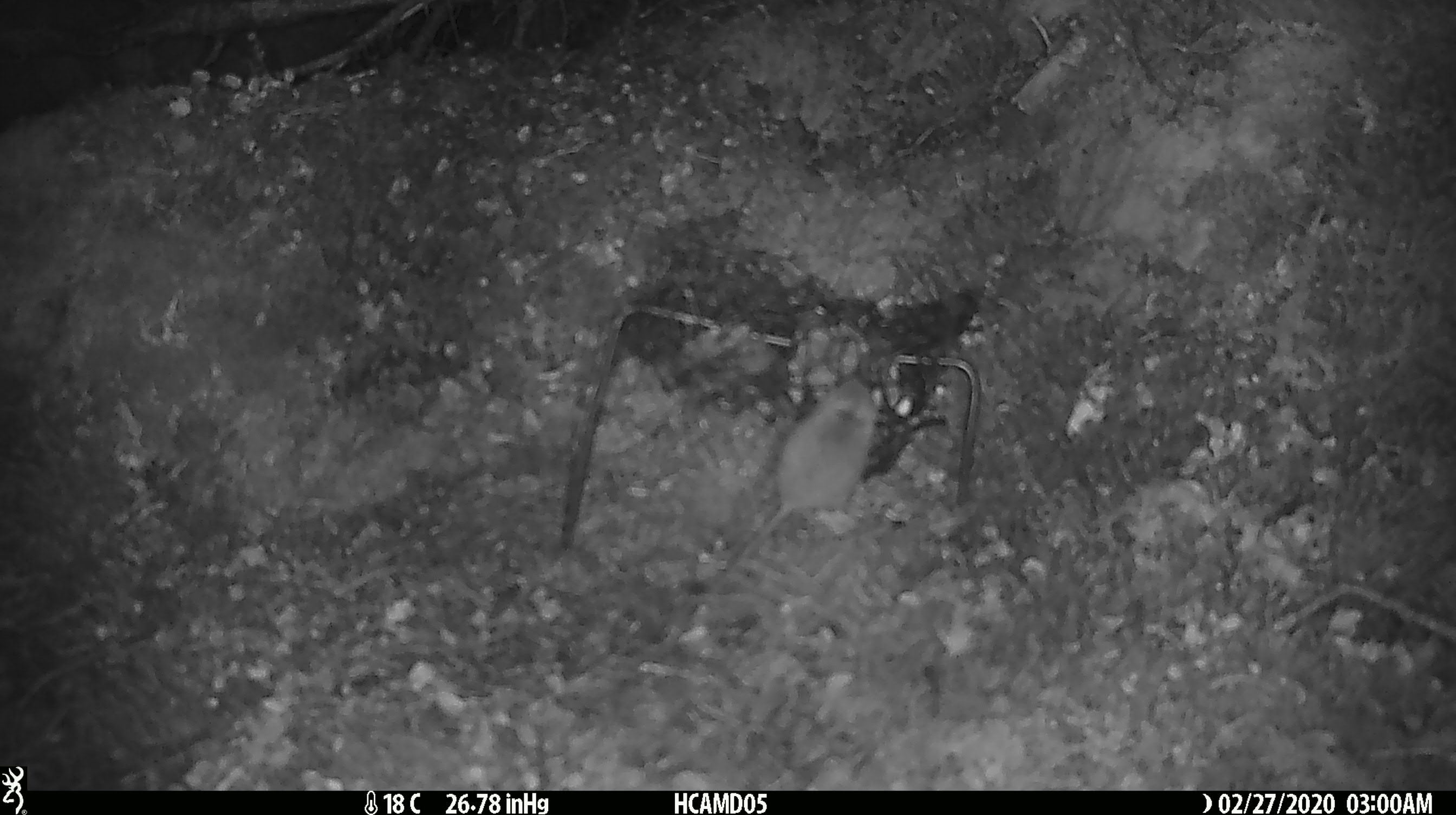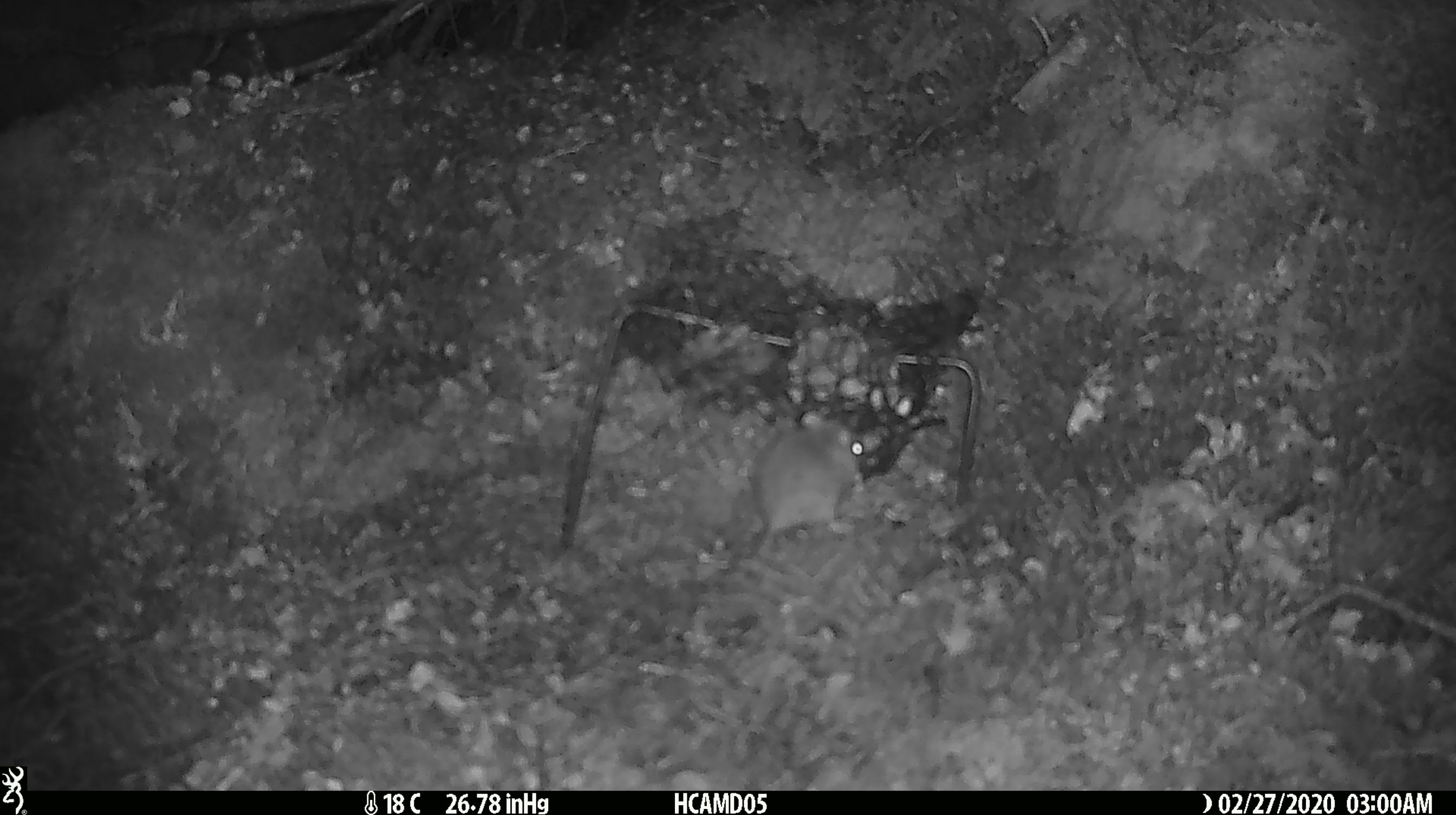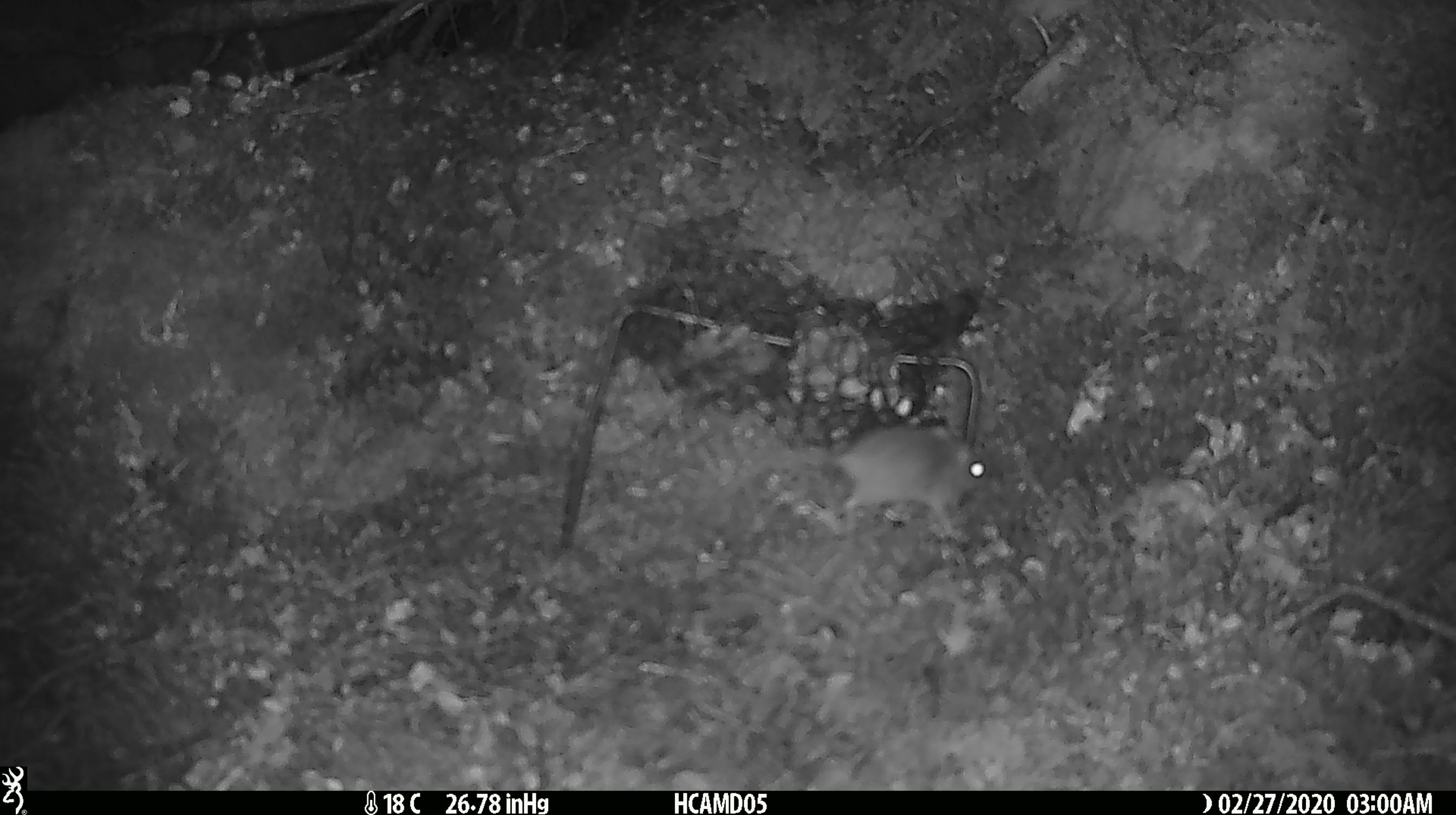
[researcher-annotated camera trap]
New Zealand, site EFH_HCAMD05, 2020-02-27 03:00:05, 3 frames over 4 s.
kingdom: Animalia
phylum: Chordata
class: Mammalia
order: Rodentia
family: Muridae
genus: Mus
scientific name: Mus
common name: mouse